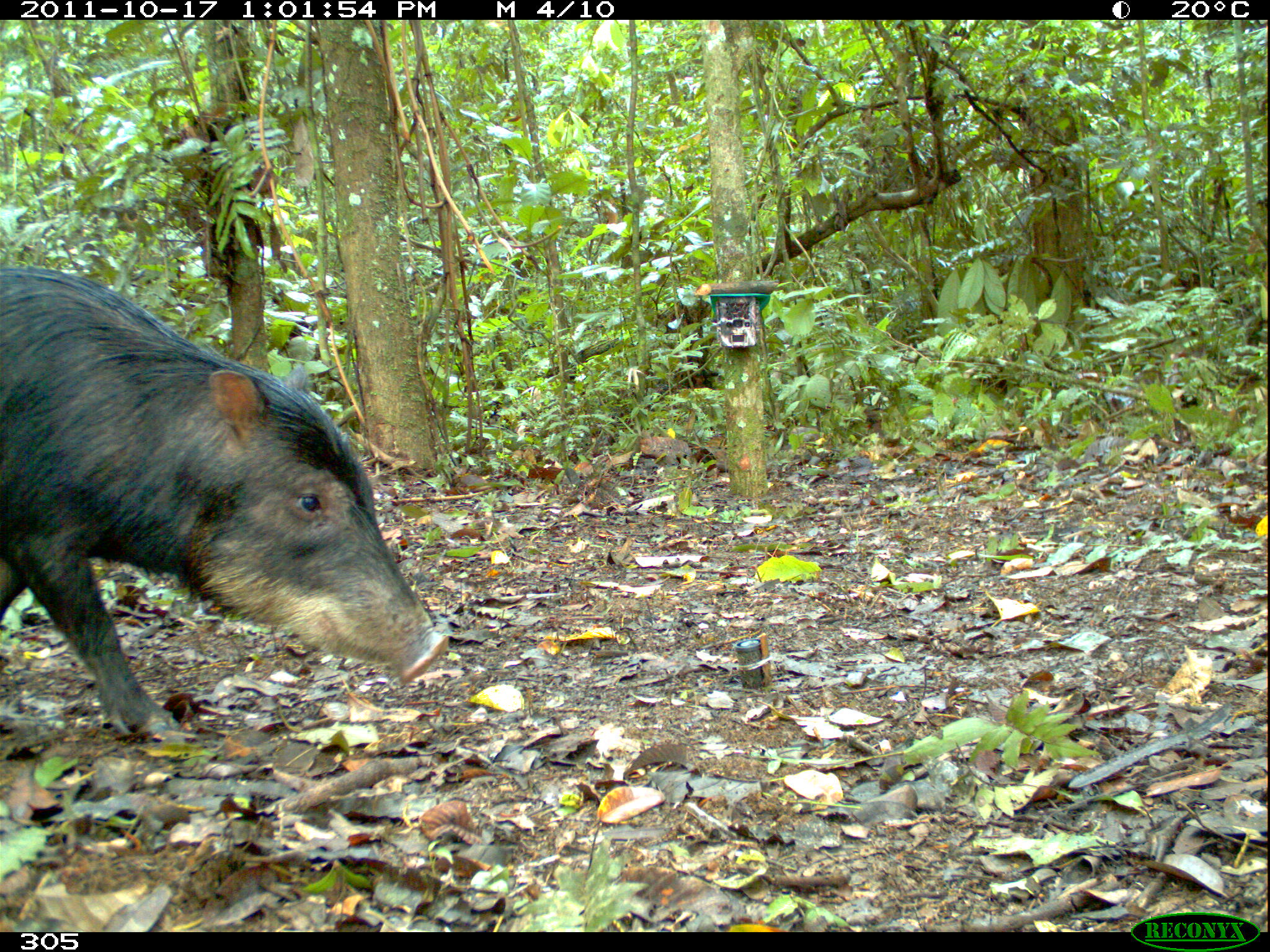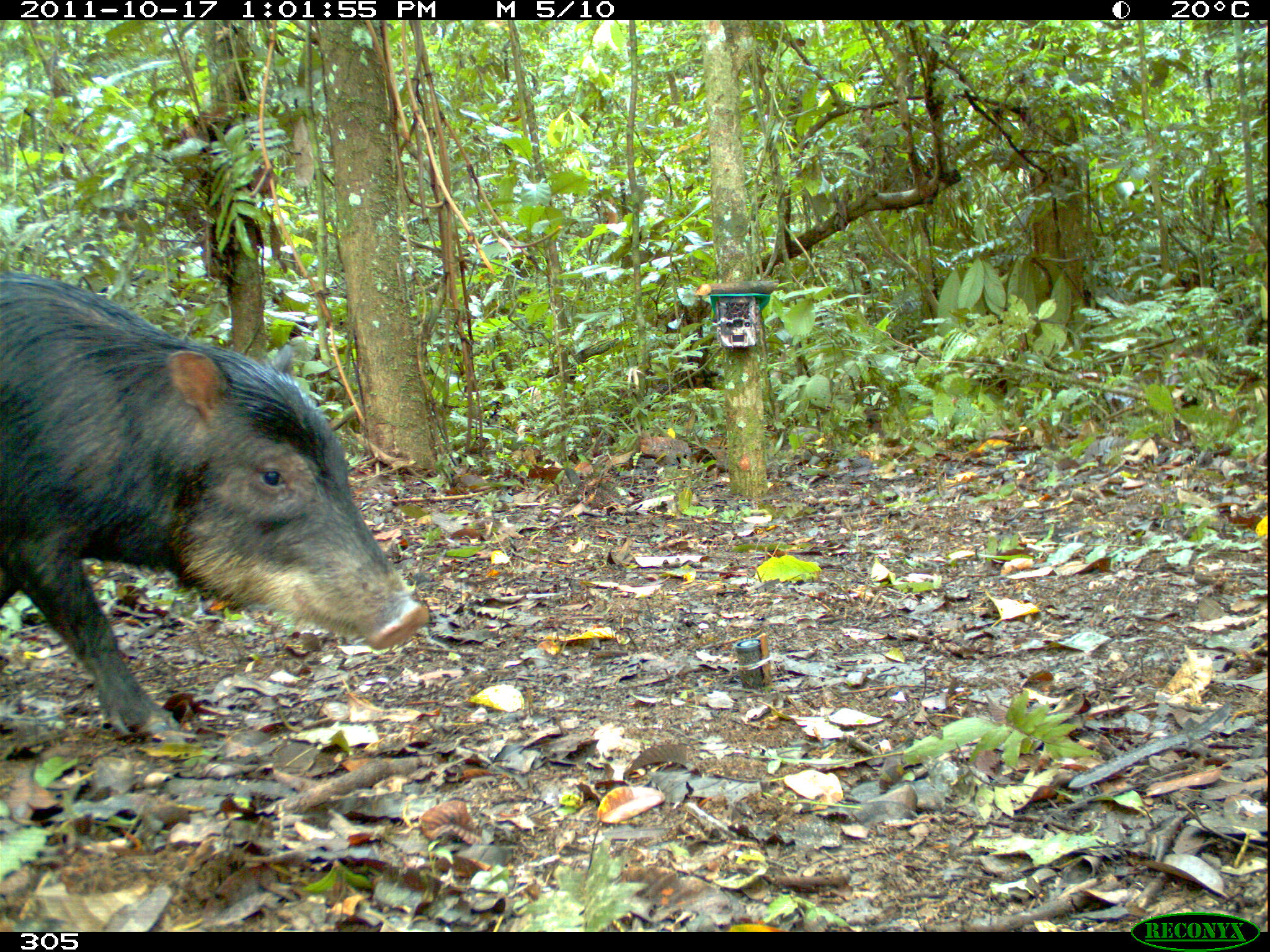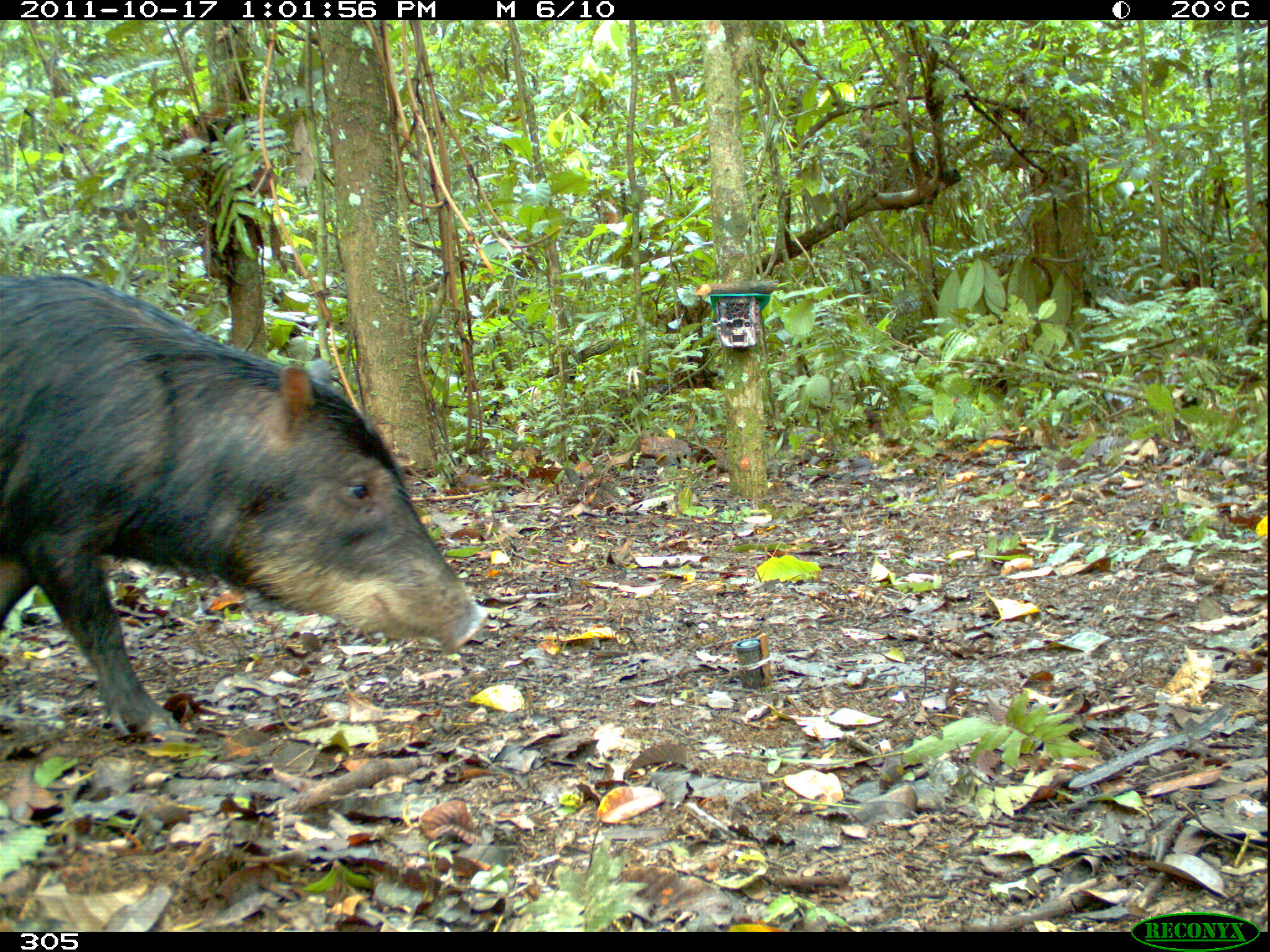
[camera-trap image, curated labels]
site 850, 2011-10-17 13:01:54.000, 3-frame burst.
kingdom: Animalia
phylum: Chordata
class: Mammalia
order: Artiodactyla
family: Tayassuidae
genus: Tayassu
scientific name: Tayassu pecari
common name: white-lipped peccary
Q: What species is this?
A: Tayassu pecari (white-lipped peccary).